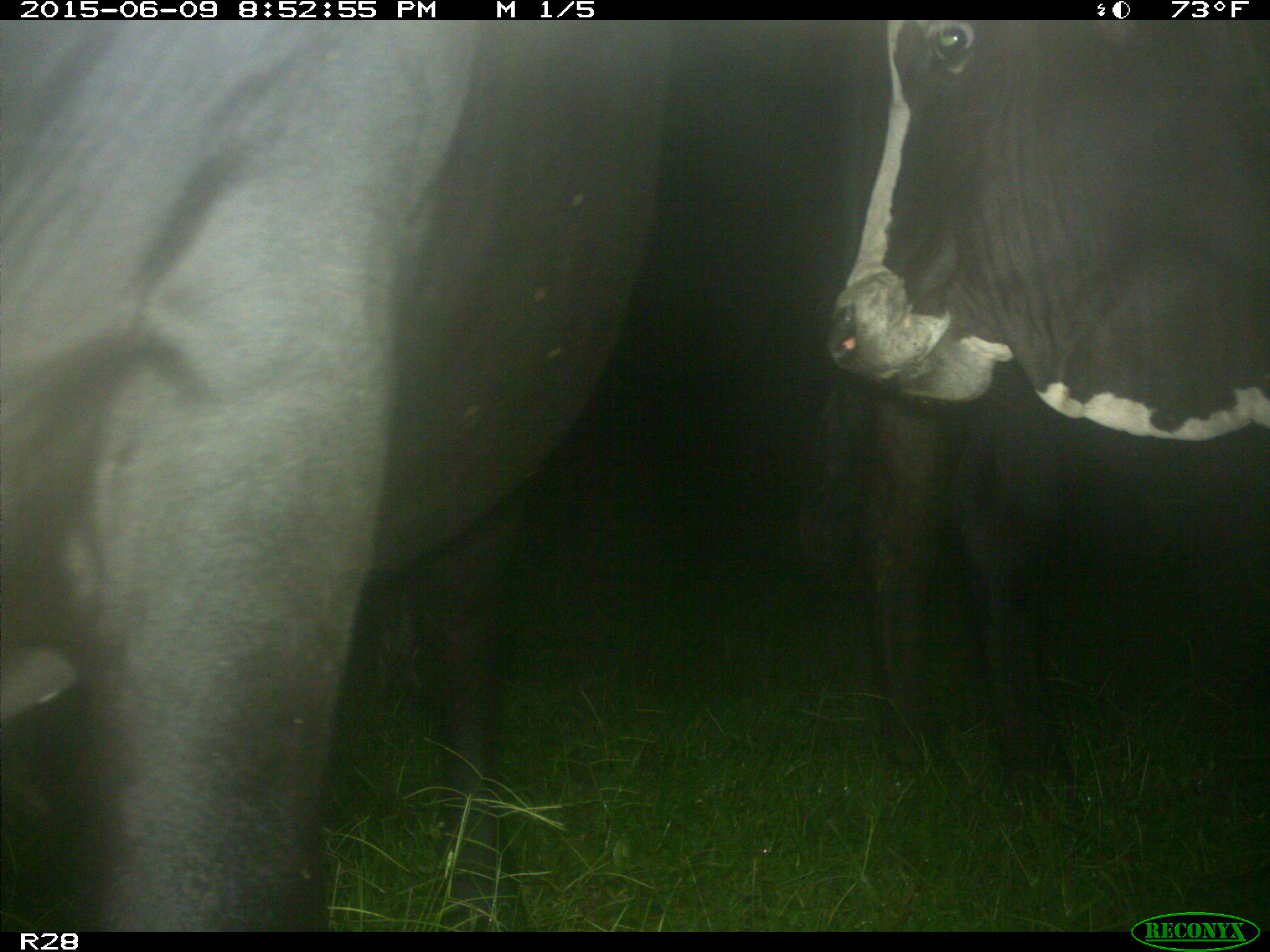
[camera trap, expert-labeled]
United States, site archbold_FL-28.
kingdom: Animalia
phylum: Chordata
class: Mammalia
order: Artiodactyla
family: Bovidae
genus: Bos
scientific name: Bos taurus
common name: domestic cow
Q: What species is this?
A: Bos taurus (domestic cow).